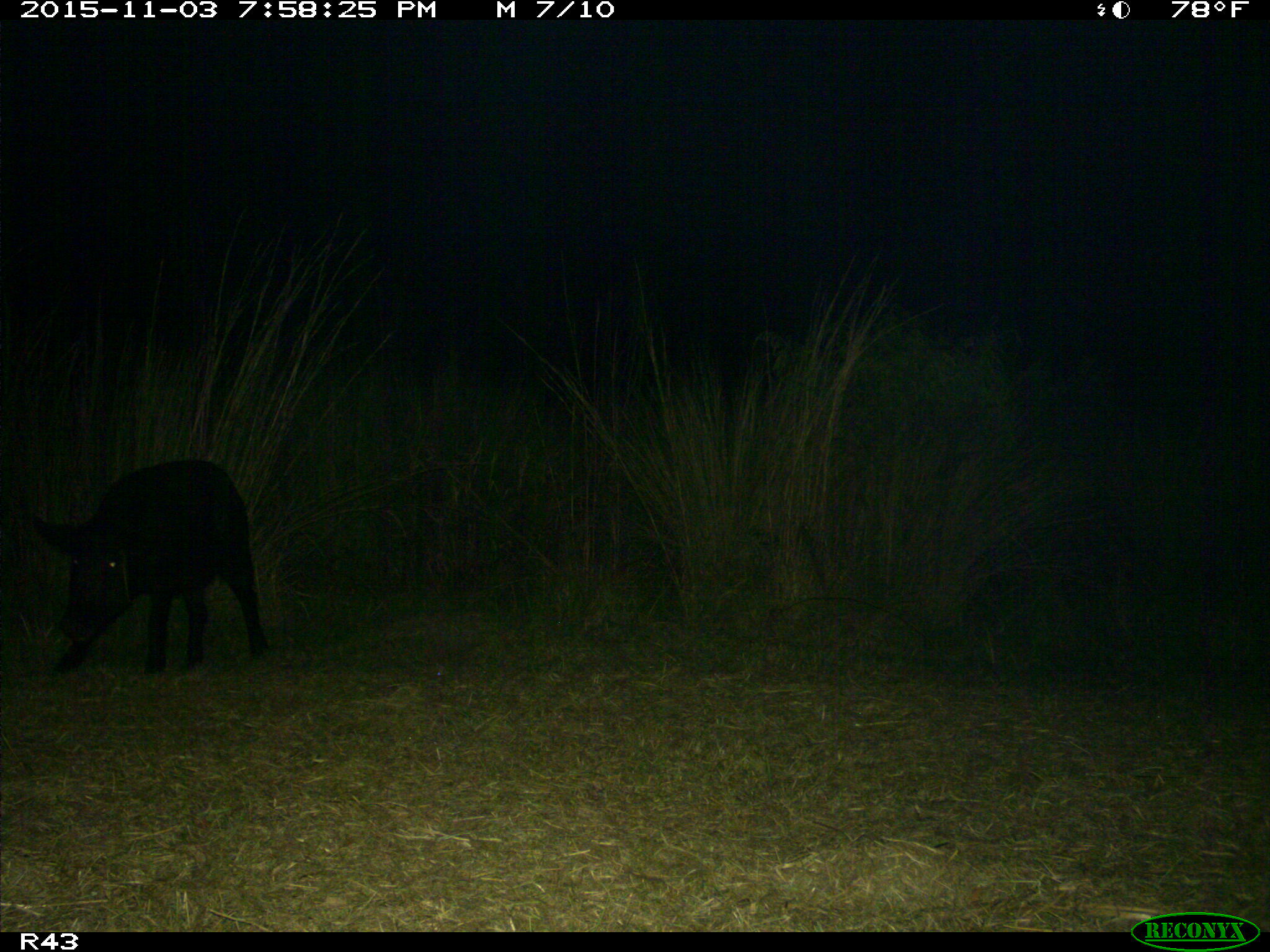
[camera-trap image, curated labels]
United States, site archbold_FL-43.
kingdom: Animalia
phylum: Chordata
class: Mammalia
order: Artiodactyla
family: Suidae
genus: Sus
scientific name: Sus scrofa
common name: wild boar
Sus scrofa (wild boar).